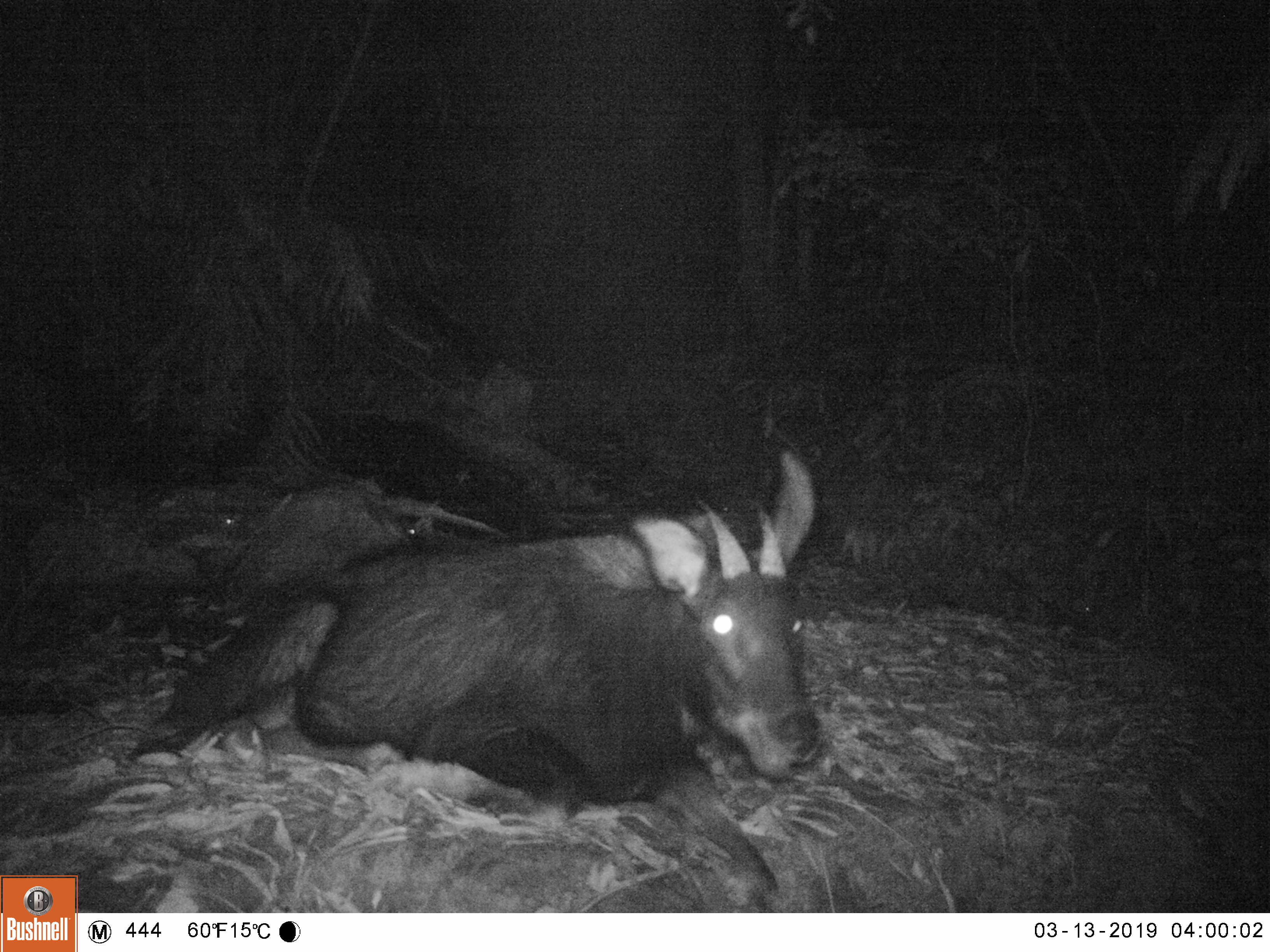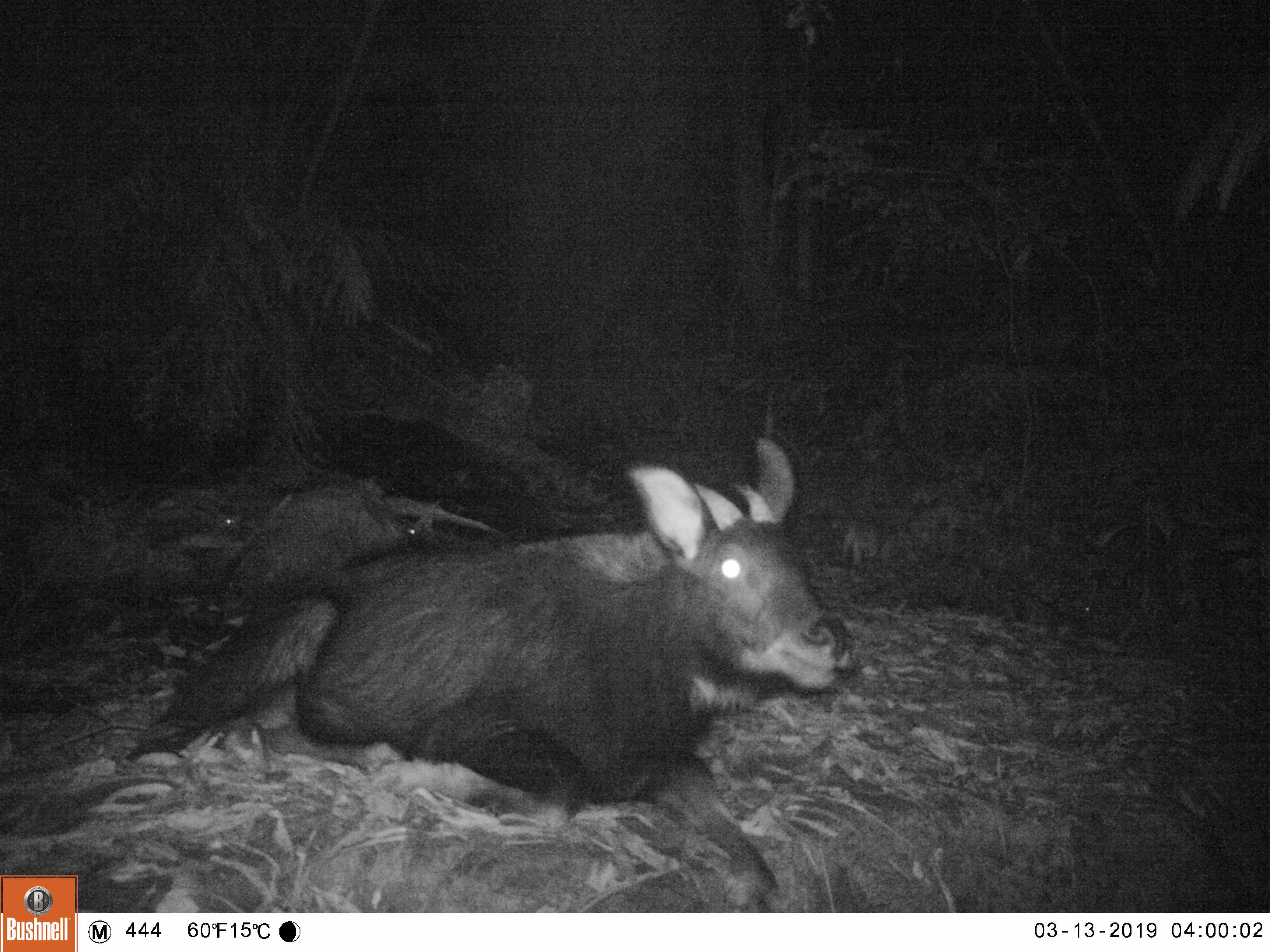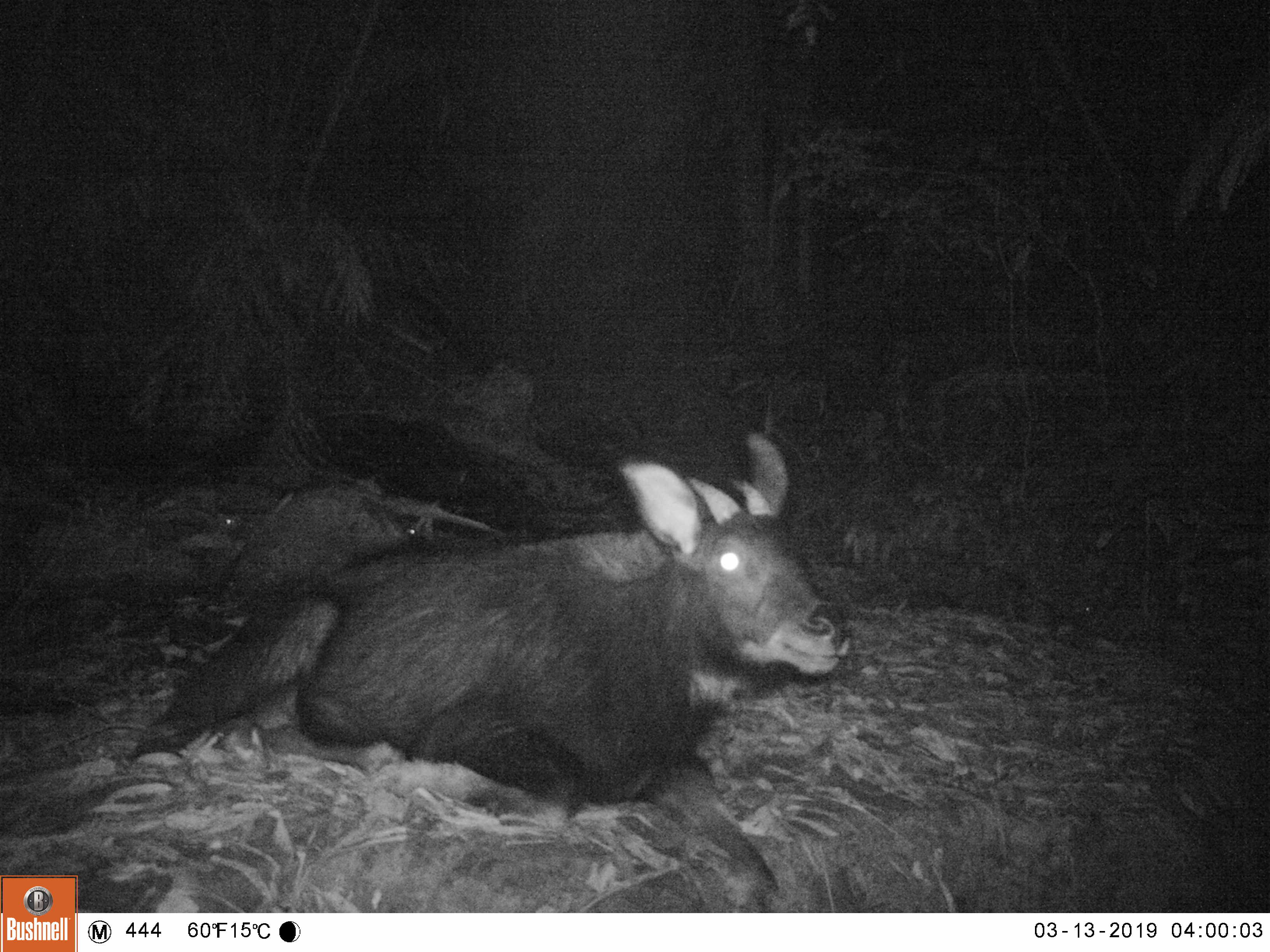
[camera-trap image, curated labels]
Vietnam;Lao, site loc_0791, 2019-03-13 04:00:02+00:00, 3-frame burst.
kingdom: Animalia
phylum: Chordata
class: Mammalia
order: Artiodactyla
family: Bovidae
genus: Capricornis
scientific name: Capricornis sumatraensis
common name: chinese serow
Chinese serow (Capricornis sumatraensis). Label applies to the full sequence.